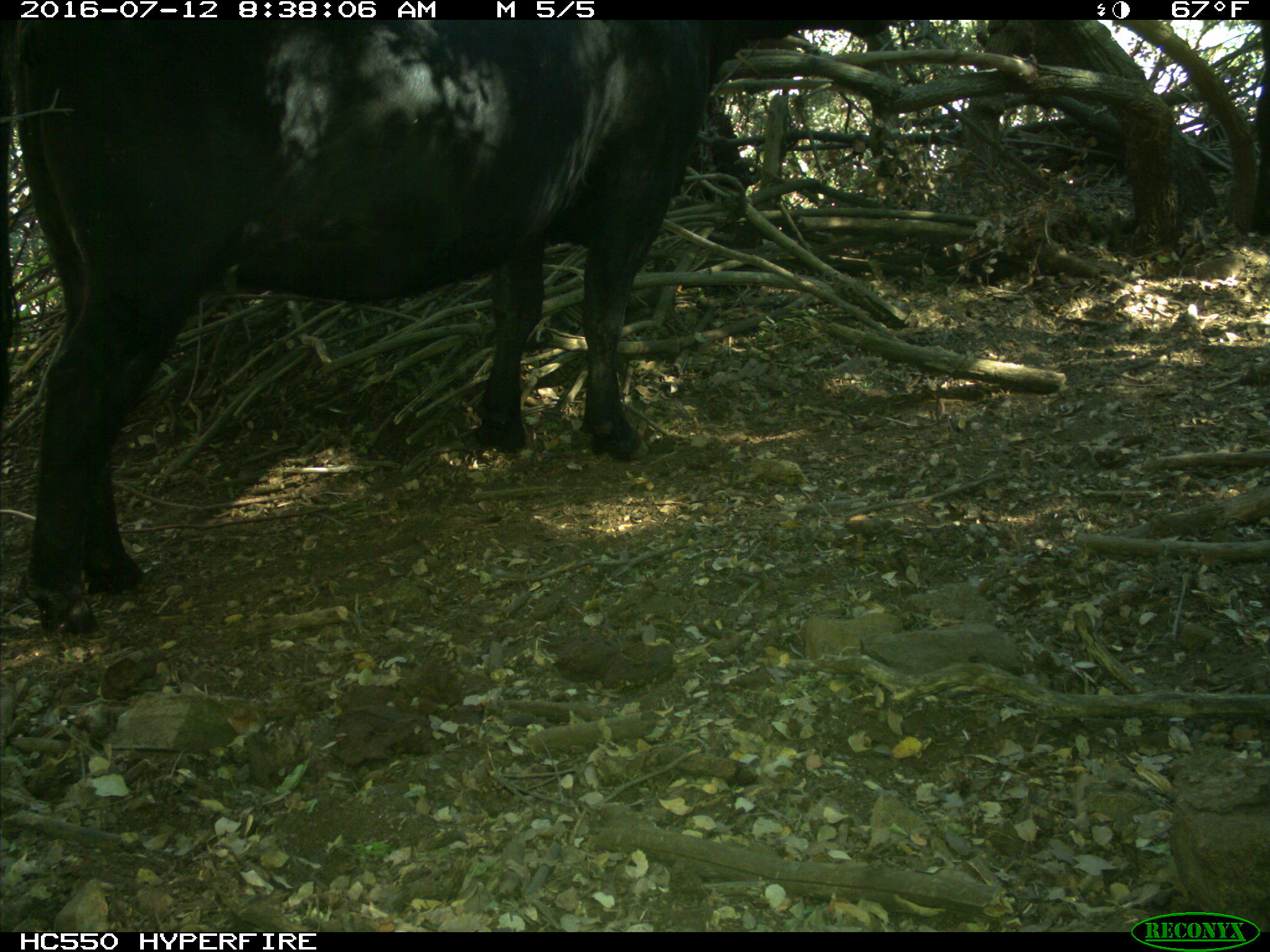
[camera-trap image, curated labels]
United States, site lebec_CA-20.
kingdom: Animalia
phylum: Chordata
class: Mammalia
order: Artiodactyla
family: Bovidae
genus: Bos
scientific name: Bos taurus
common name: domestic cow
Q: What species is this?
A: Bos taurus (domestic cow).